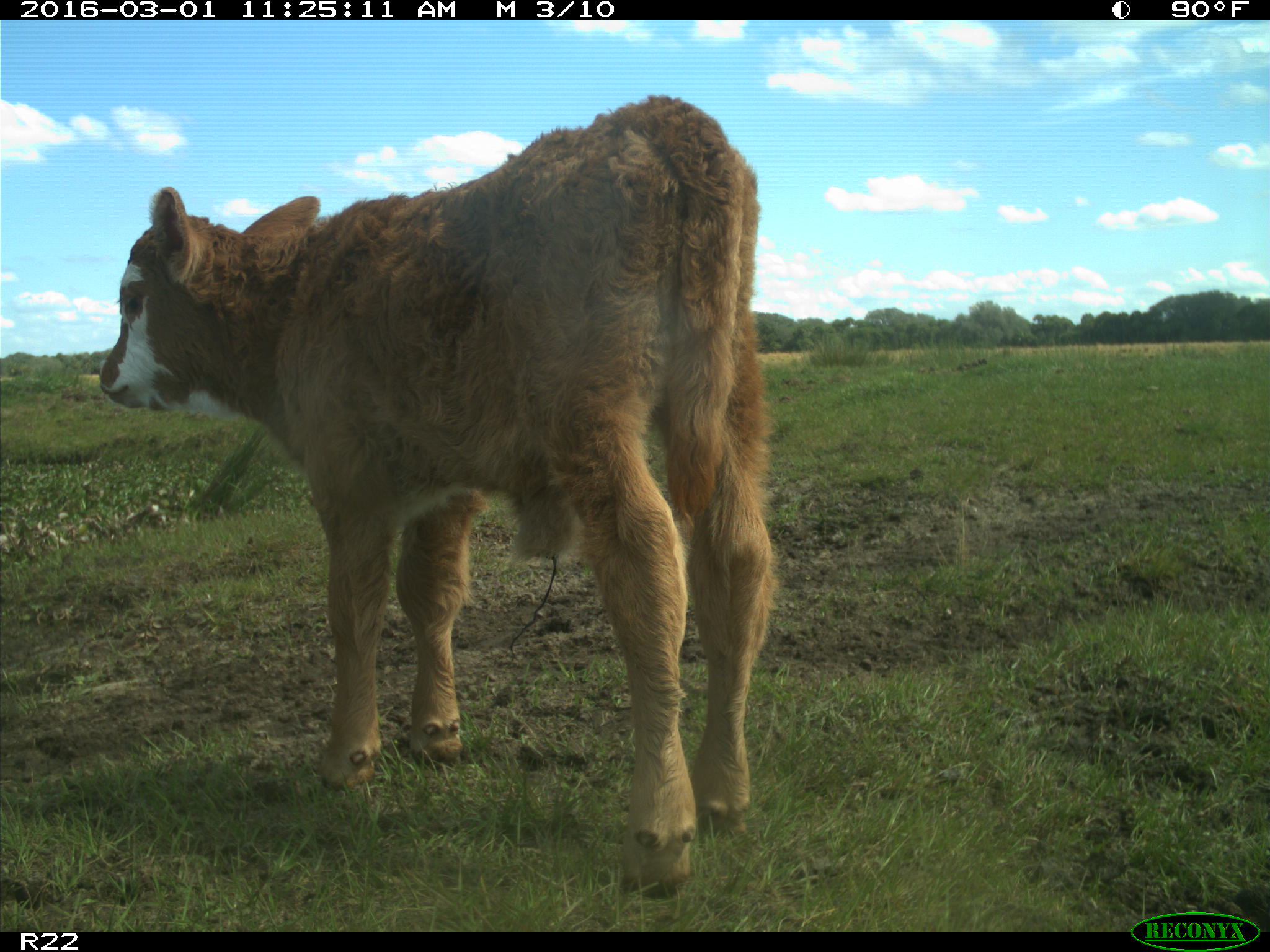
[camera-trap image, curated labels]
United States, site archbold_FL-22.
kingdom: Animalia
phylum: Chordata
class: Mammalia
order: Artiodactyla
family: Bovidae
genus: Bos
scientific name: Bos taurus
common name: domestic cow